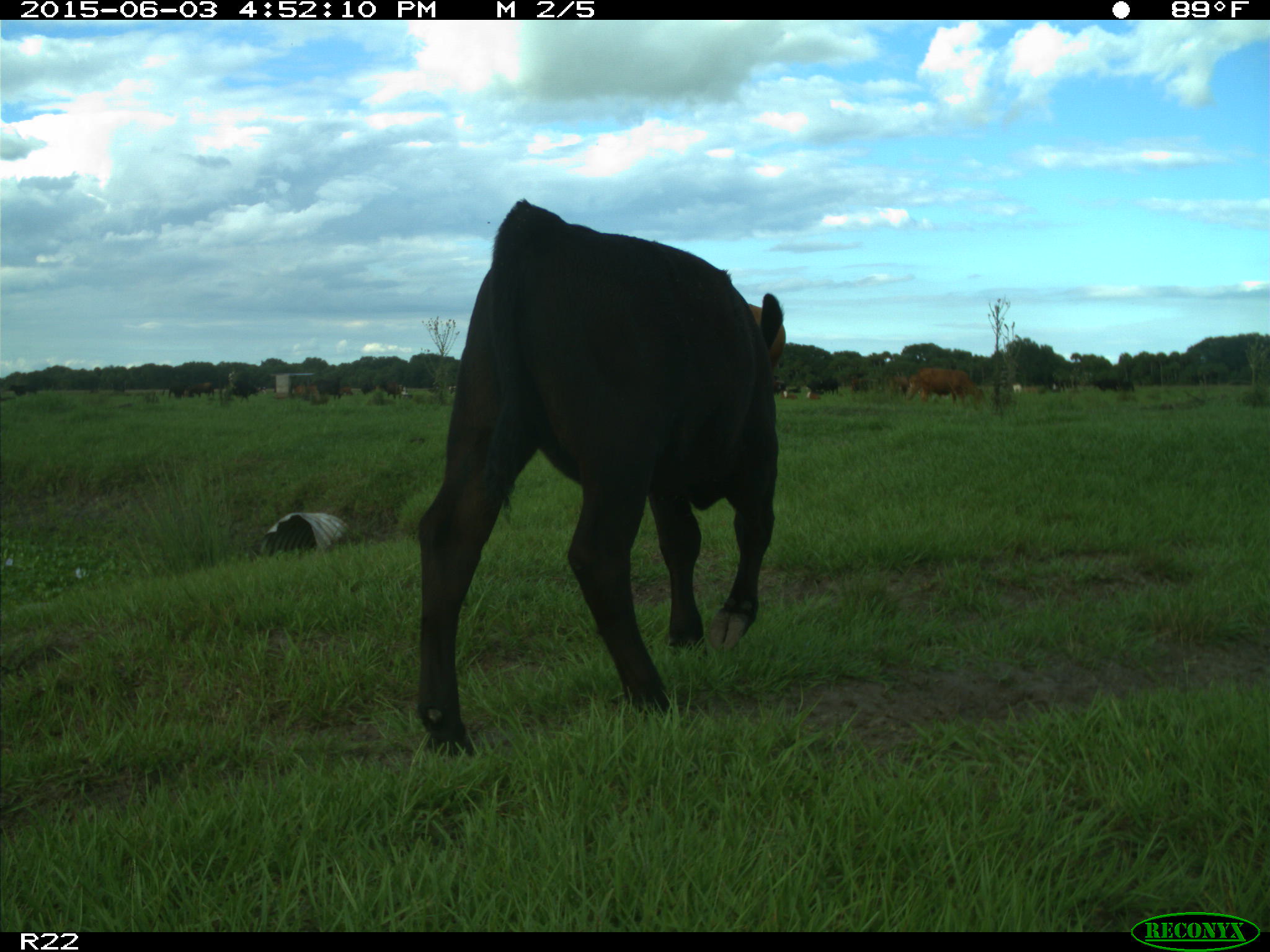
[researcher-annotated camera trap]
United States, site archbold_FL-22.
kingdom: Animalia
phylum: Chordata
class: Mammalia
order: Artiodactyla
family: Bovidae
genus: Bos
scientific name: Bos taurus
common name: domestic cow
Bos taurus (domestic cow).